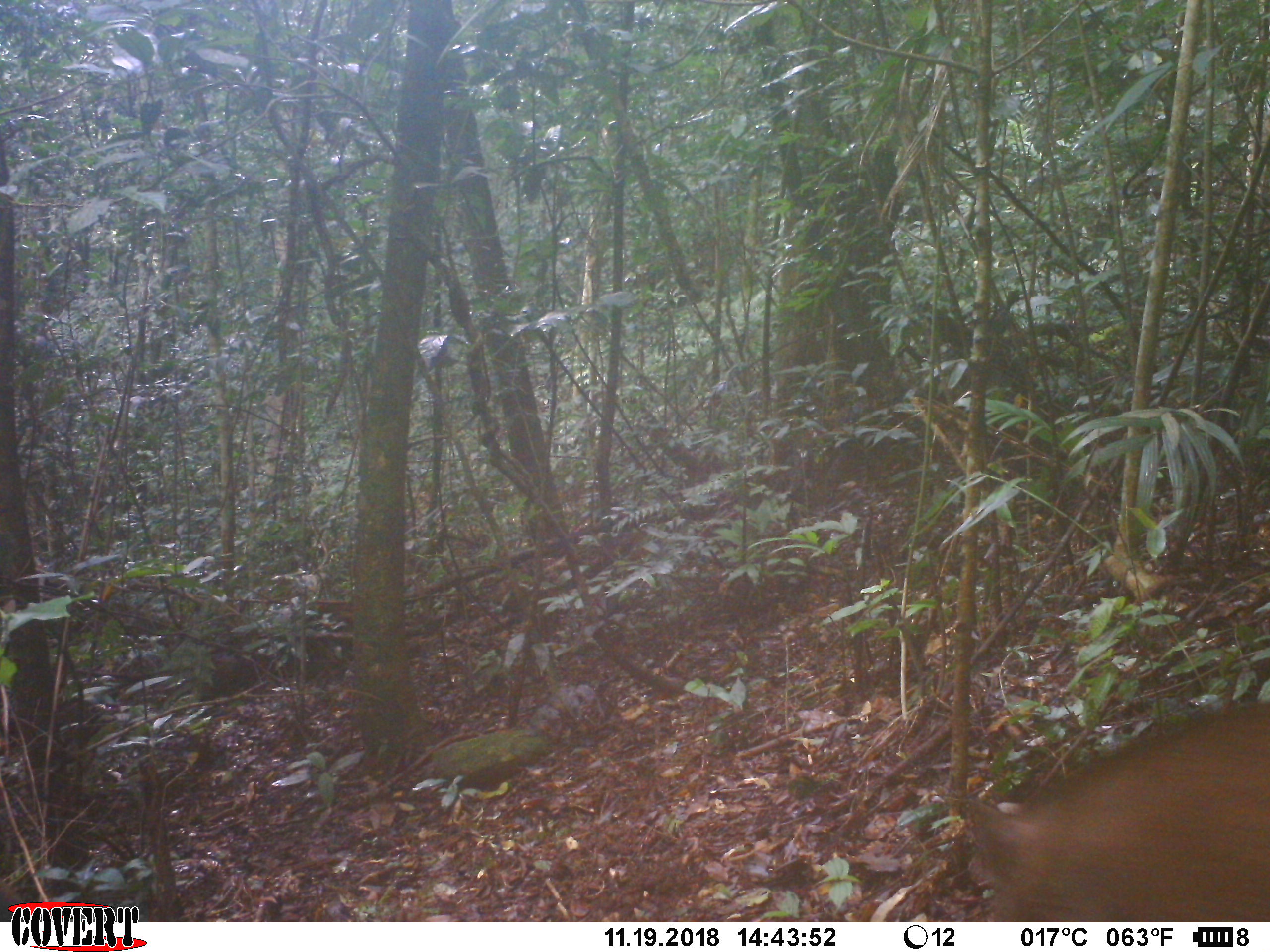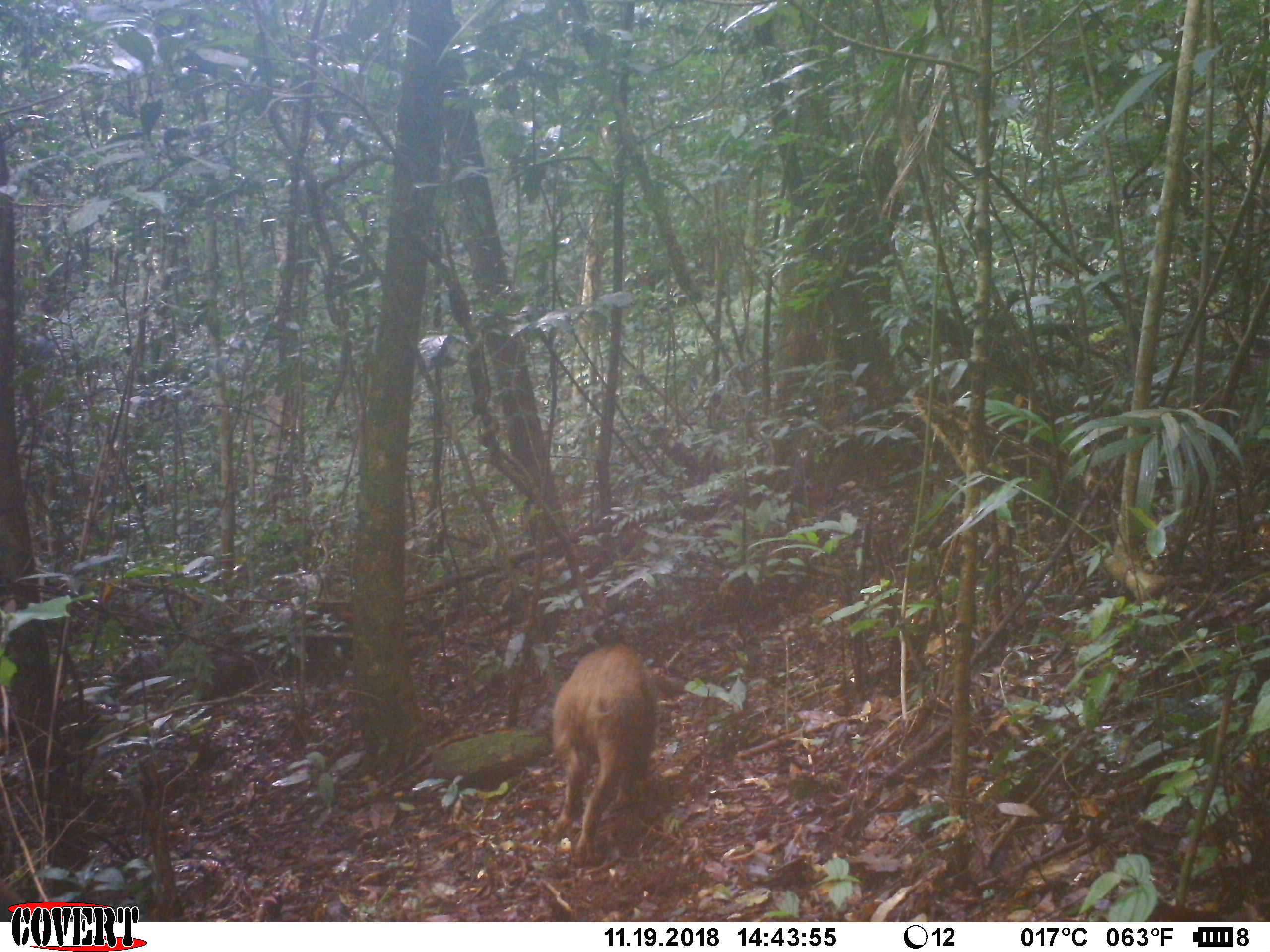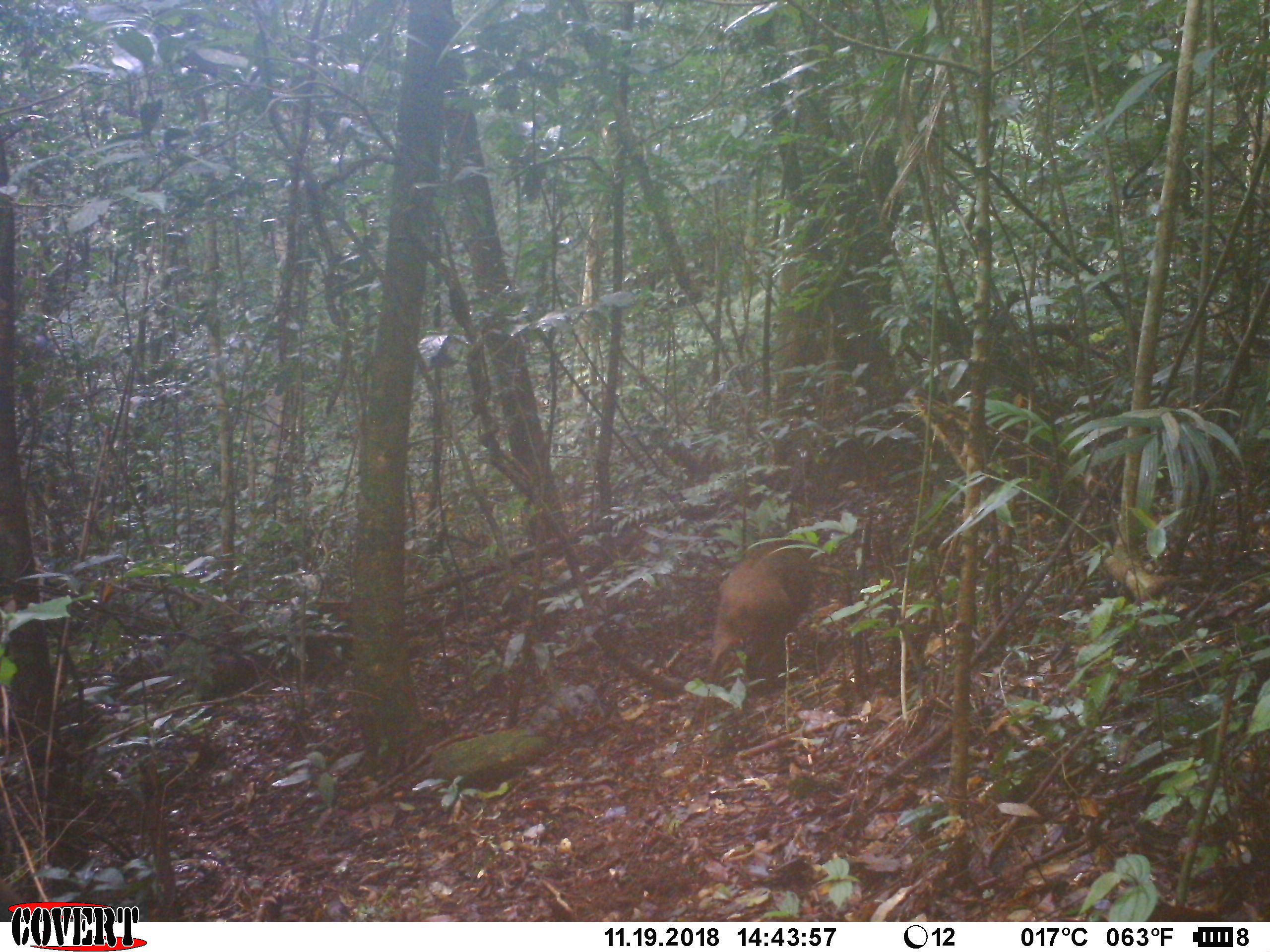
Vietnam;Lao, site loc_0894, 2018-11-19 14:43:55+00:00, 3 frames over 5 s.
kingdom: Animalia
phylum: Chordata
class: Mammalia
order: Artiodactyla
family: Suidae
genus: Sus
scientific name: Sus scrofa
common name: eurasian wild pig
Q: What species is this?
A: Eurasian wild pig (Sus scrofa).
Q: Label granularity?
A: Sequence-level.